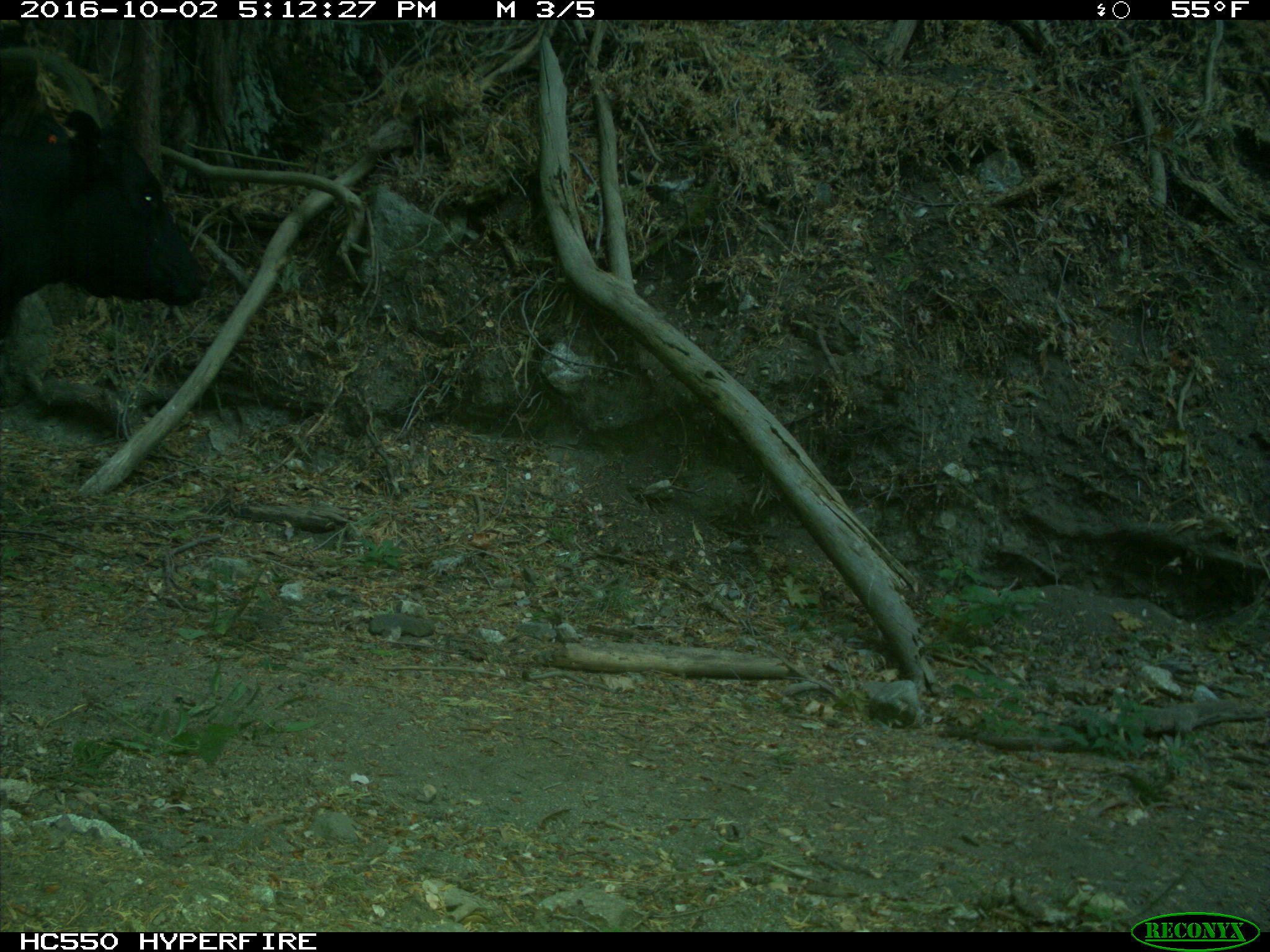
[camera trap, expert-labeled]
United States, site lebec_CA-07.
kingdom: Animalia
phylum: Chordata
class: Mammalia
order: Artiodactyla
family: Bovidae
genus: Bos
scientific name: Bos taurus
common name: domestic cow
Bos taurus (domestic cow).